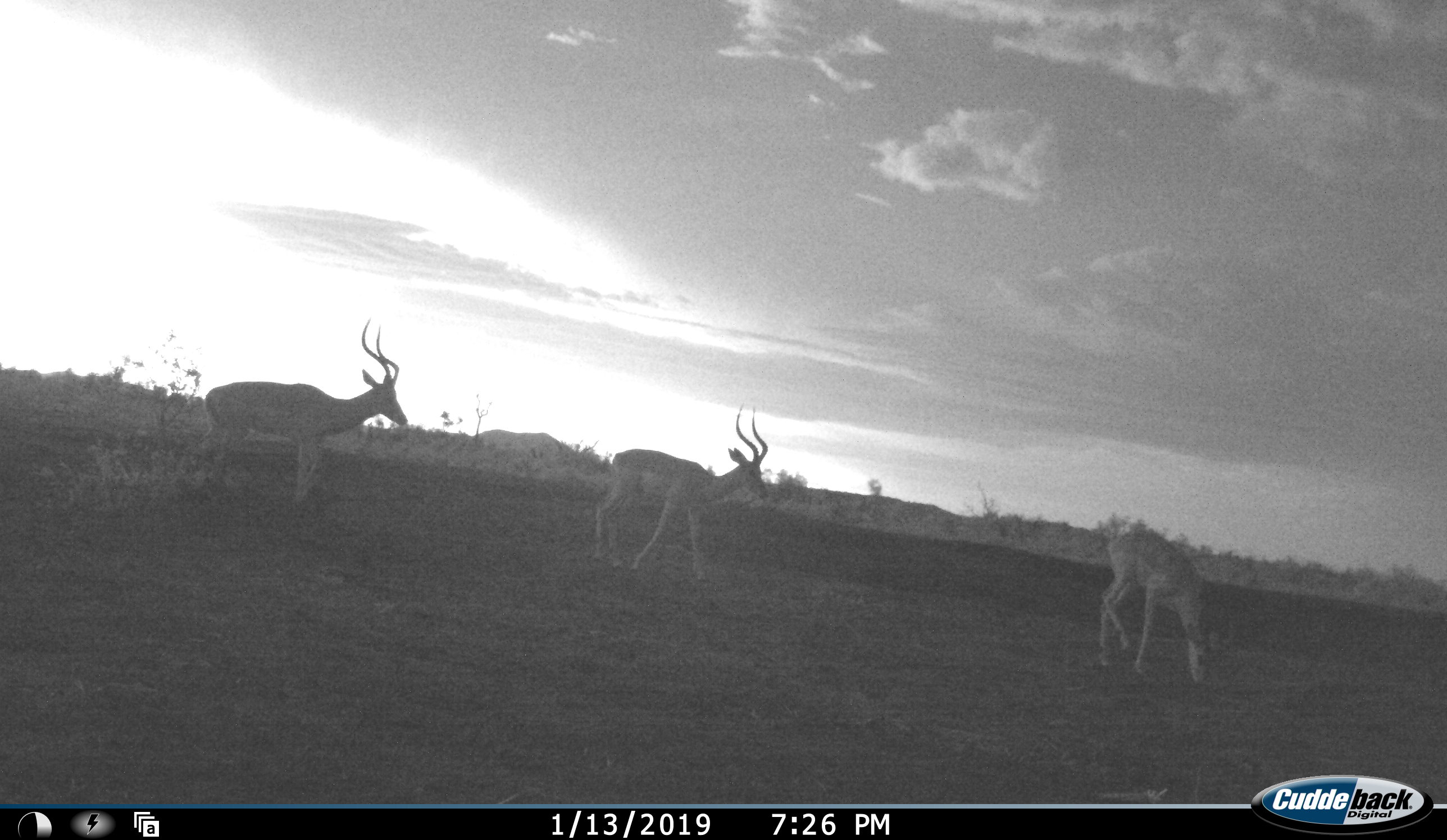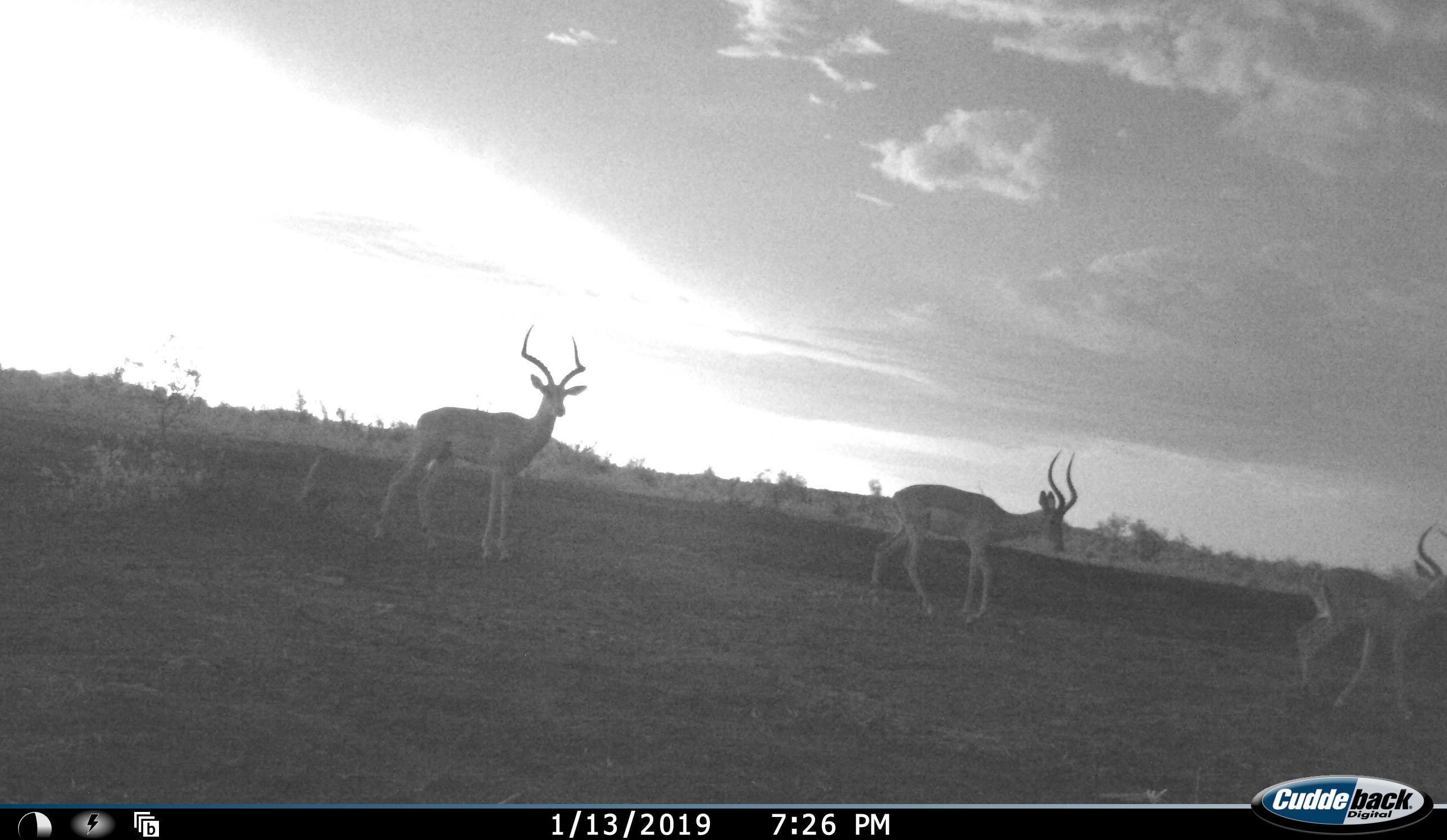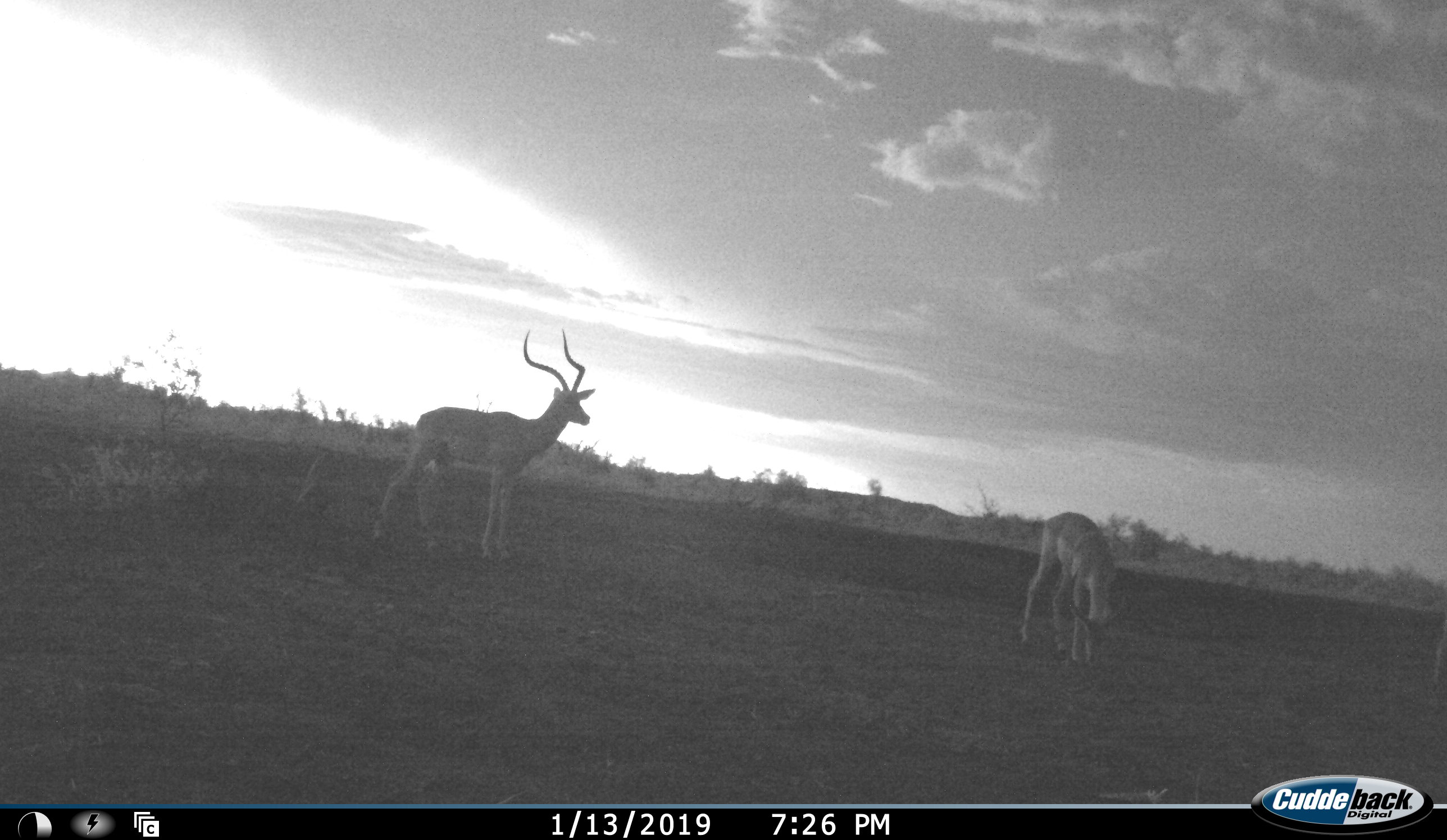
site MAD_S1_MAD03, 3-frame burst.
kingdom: Animalia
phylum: Chordata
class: Mammalia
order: Artiodactyla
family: Bovidae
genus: Aepyceros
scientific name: Aepyceros melampus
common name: impala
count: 3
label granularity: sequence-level